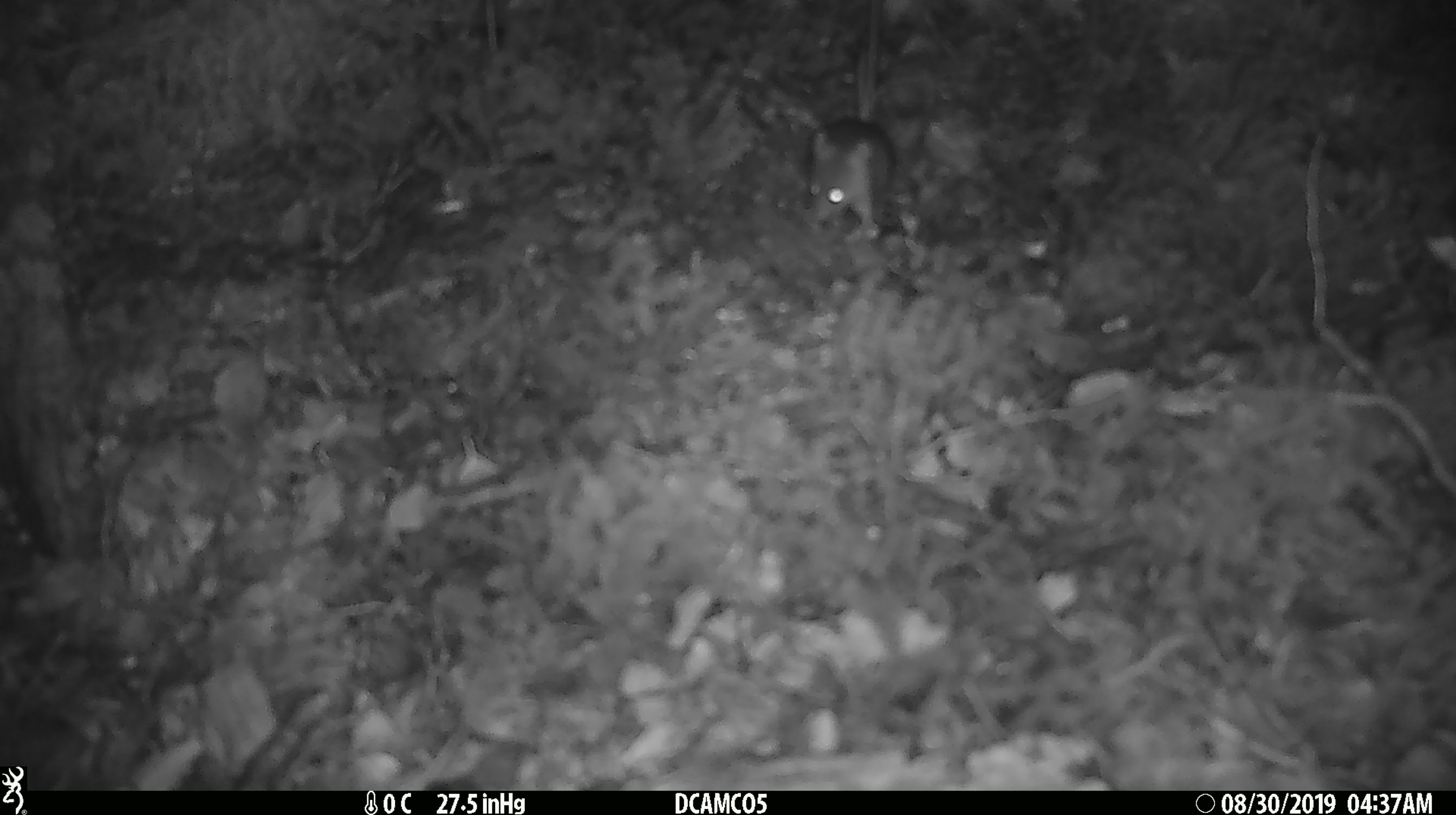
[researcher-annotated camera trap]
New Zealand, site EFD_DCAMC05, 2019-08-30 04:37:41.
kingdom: Animalia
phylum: Chordata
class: Mammalia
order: Rodentia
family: Muridae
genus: Mus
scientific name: Mus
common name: mouse